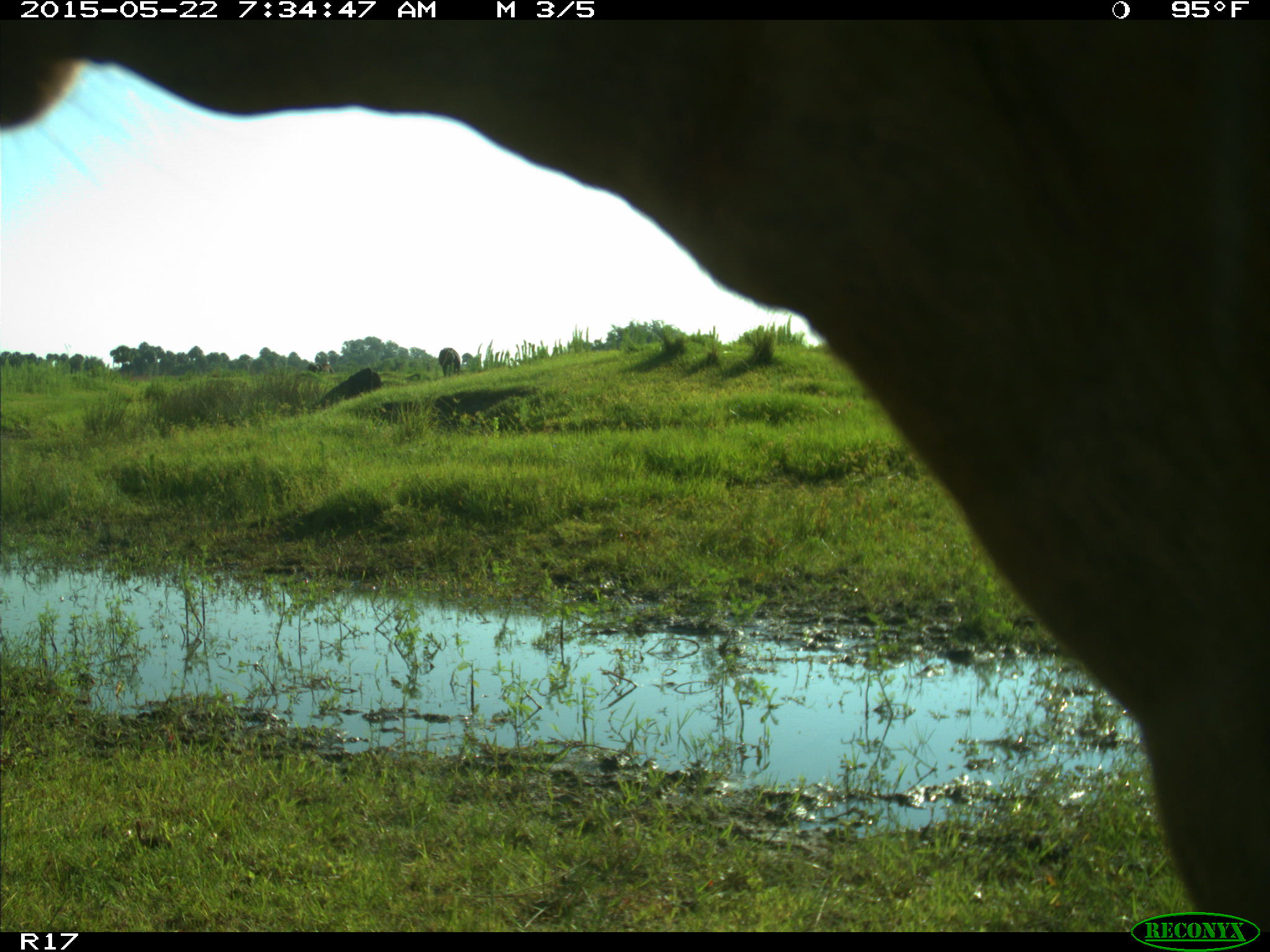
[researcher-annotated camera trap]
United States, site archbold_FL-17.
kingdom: Animalia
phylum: Chordata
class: Mammalia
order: Artiodactyla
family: Bovidae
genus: Bos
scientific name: Bos taurus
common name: domestic cow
Bos taurus (domestic cow).